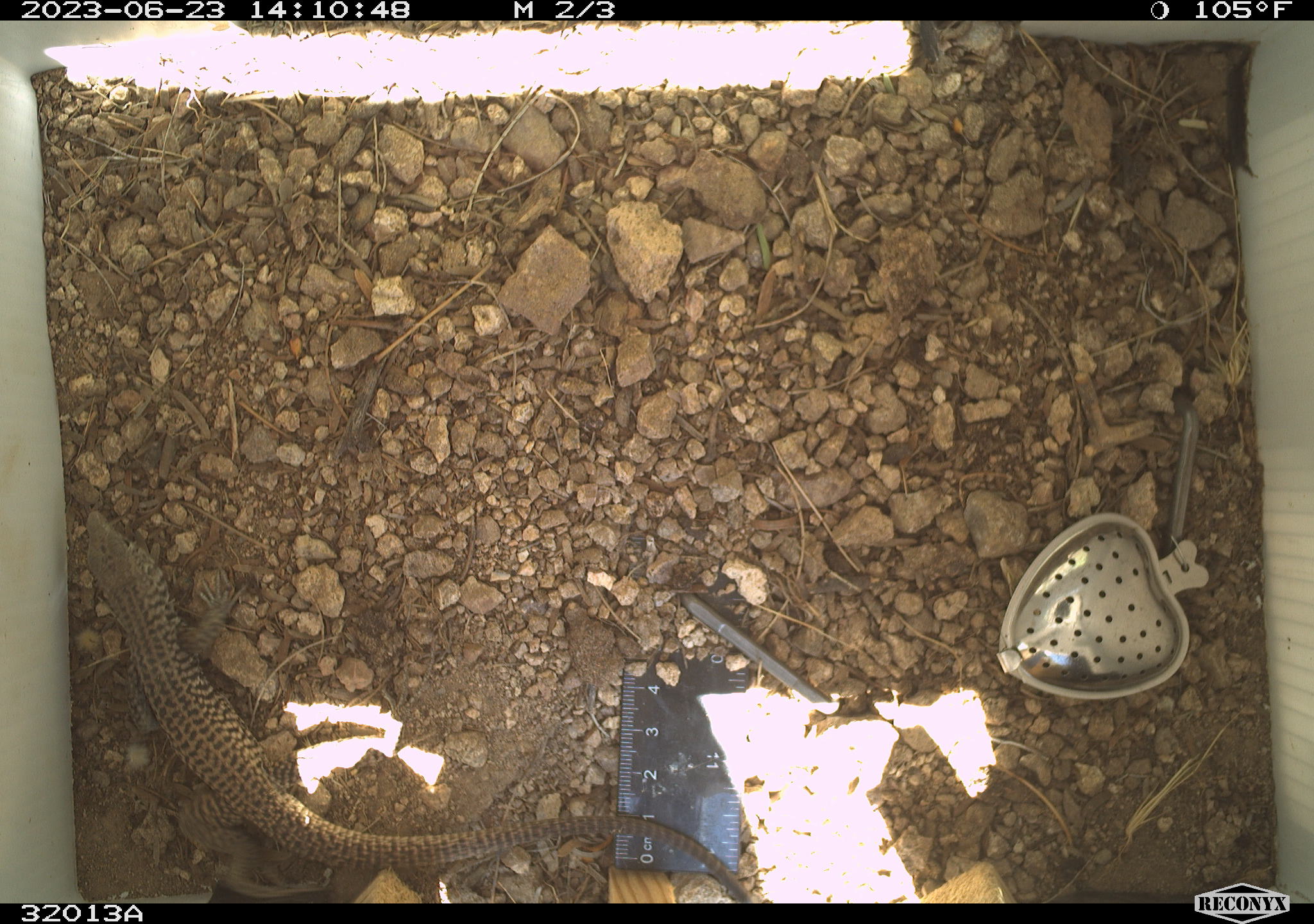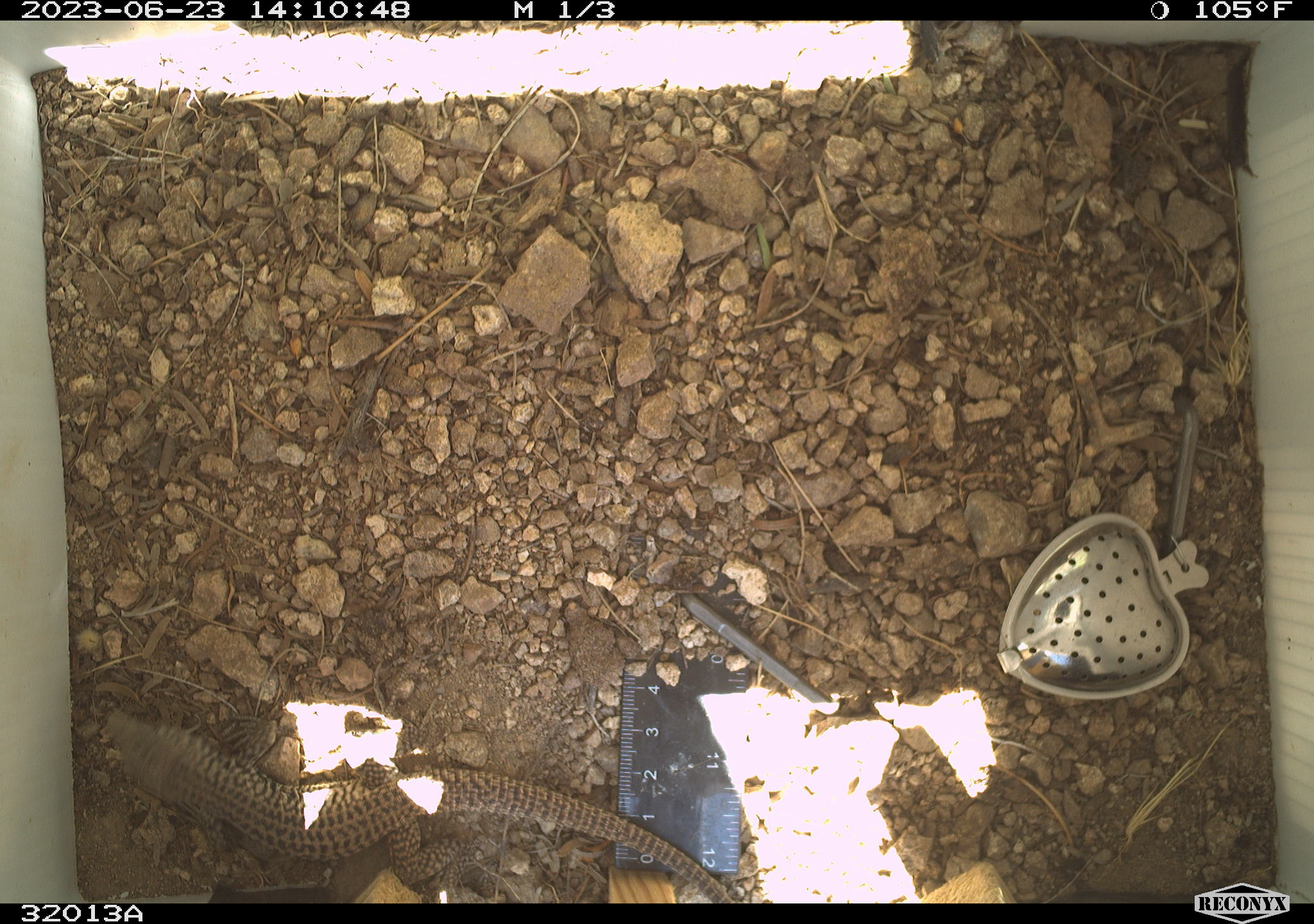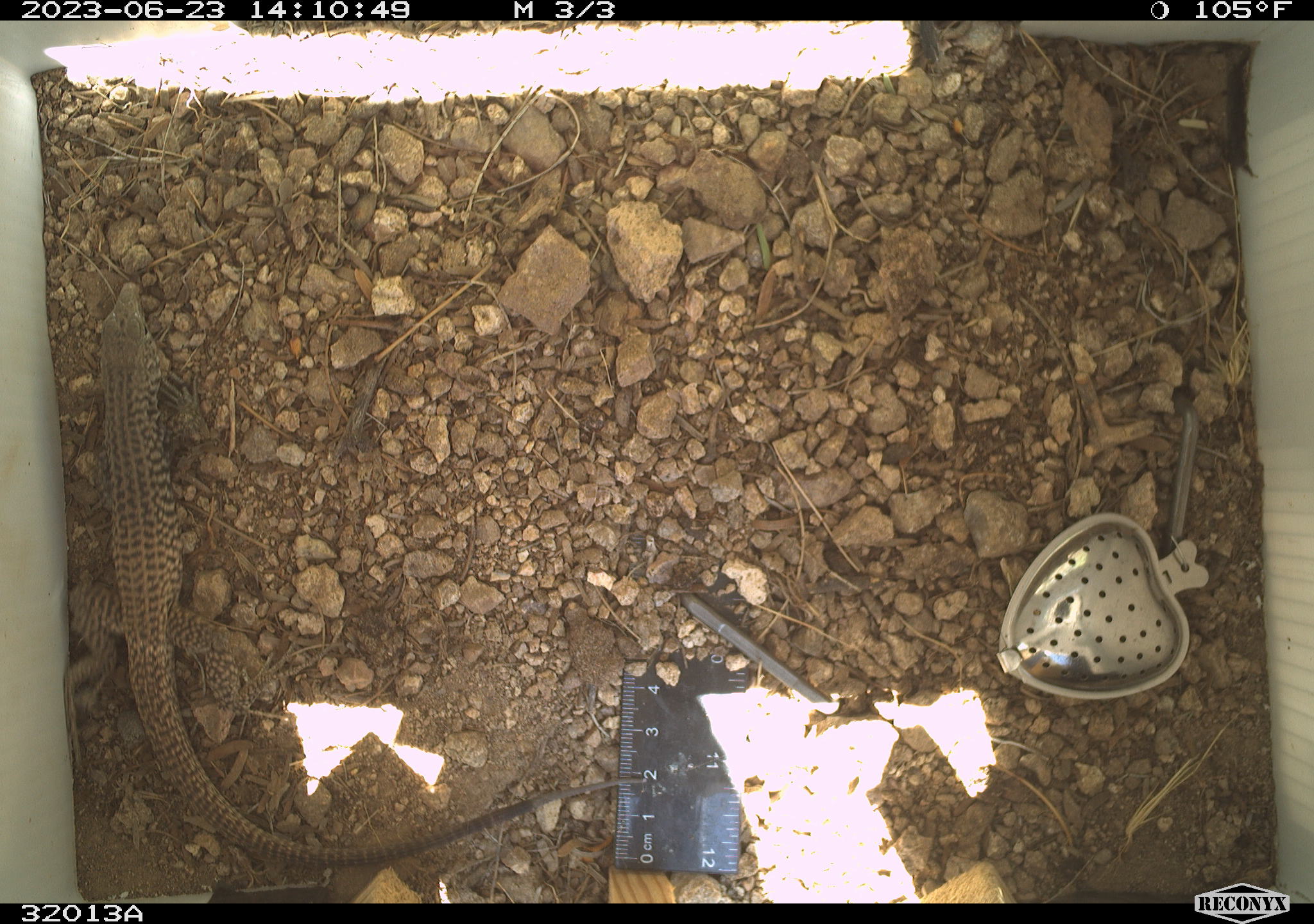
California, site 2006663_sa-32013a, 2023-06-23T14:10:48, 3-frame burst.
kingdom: Animalia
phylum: Chordata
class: Reptilia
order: Squamata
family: Teiidae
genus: Aspidoscelis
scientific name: Aspidoscelis tigris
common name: western whiptail